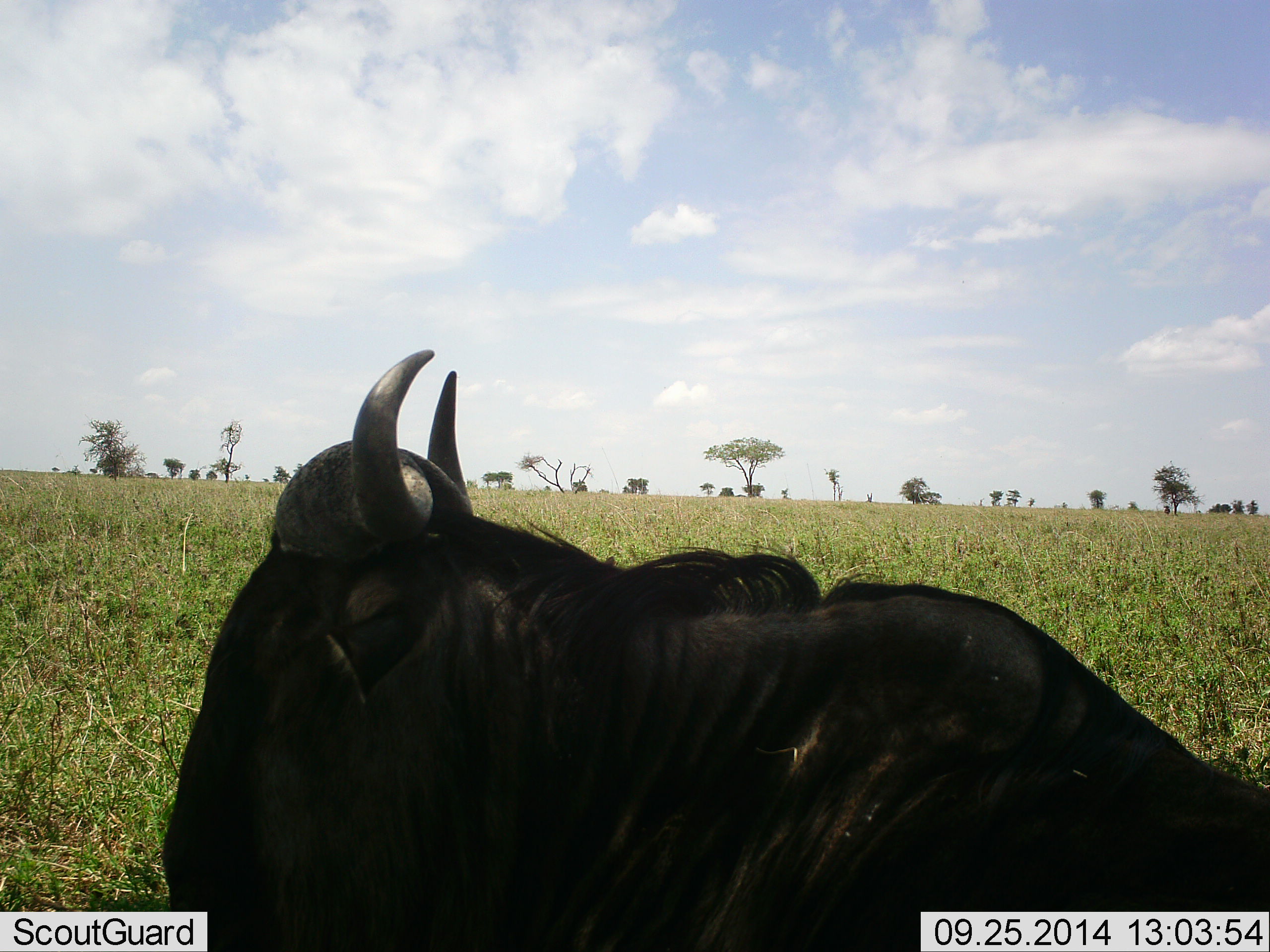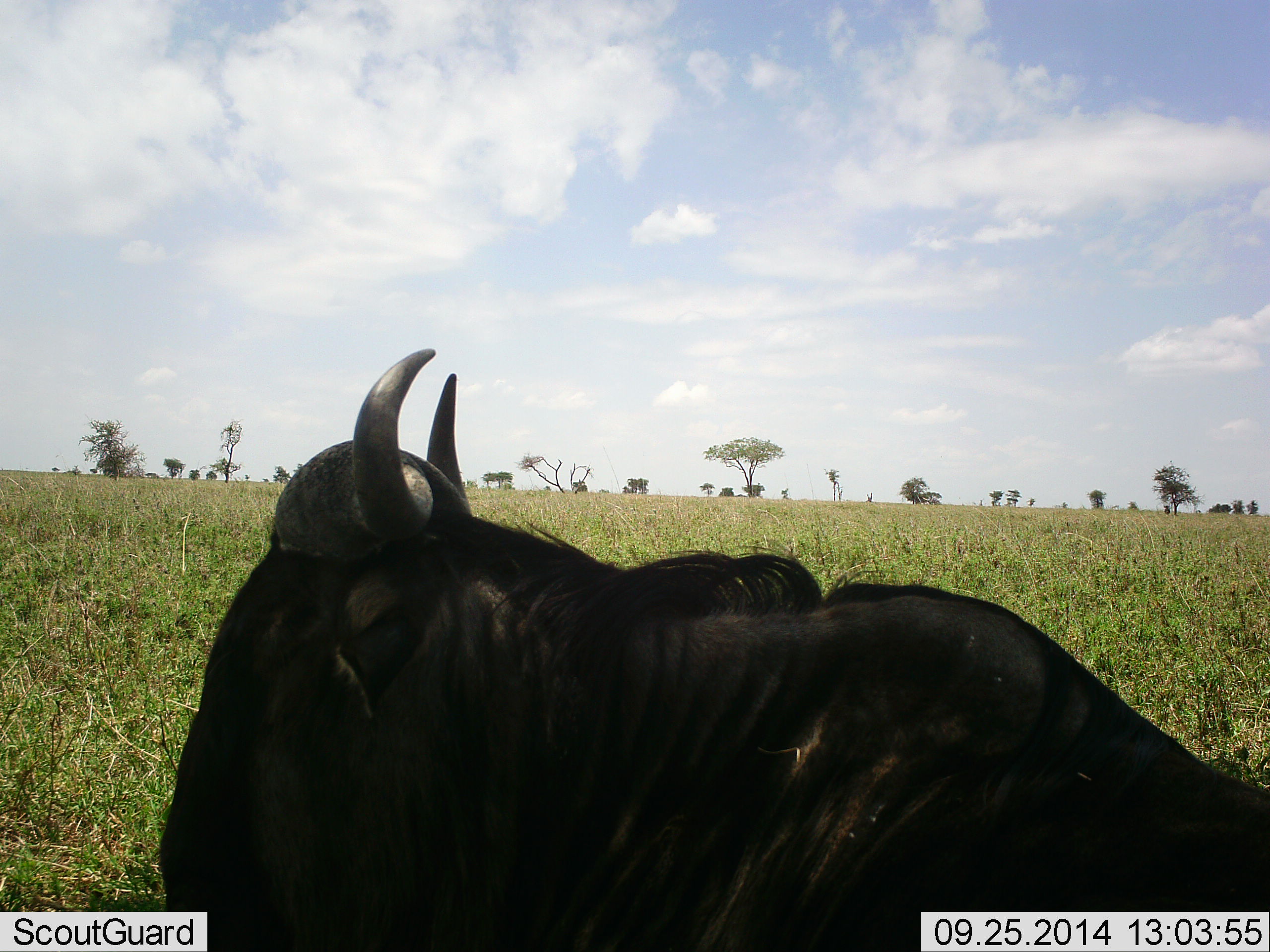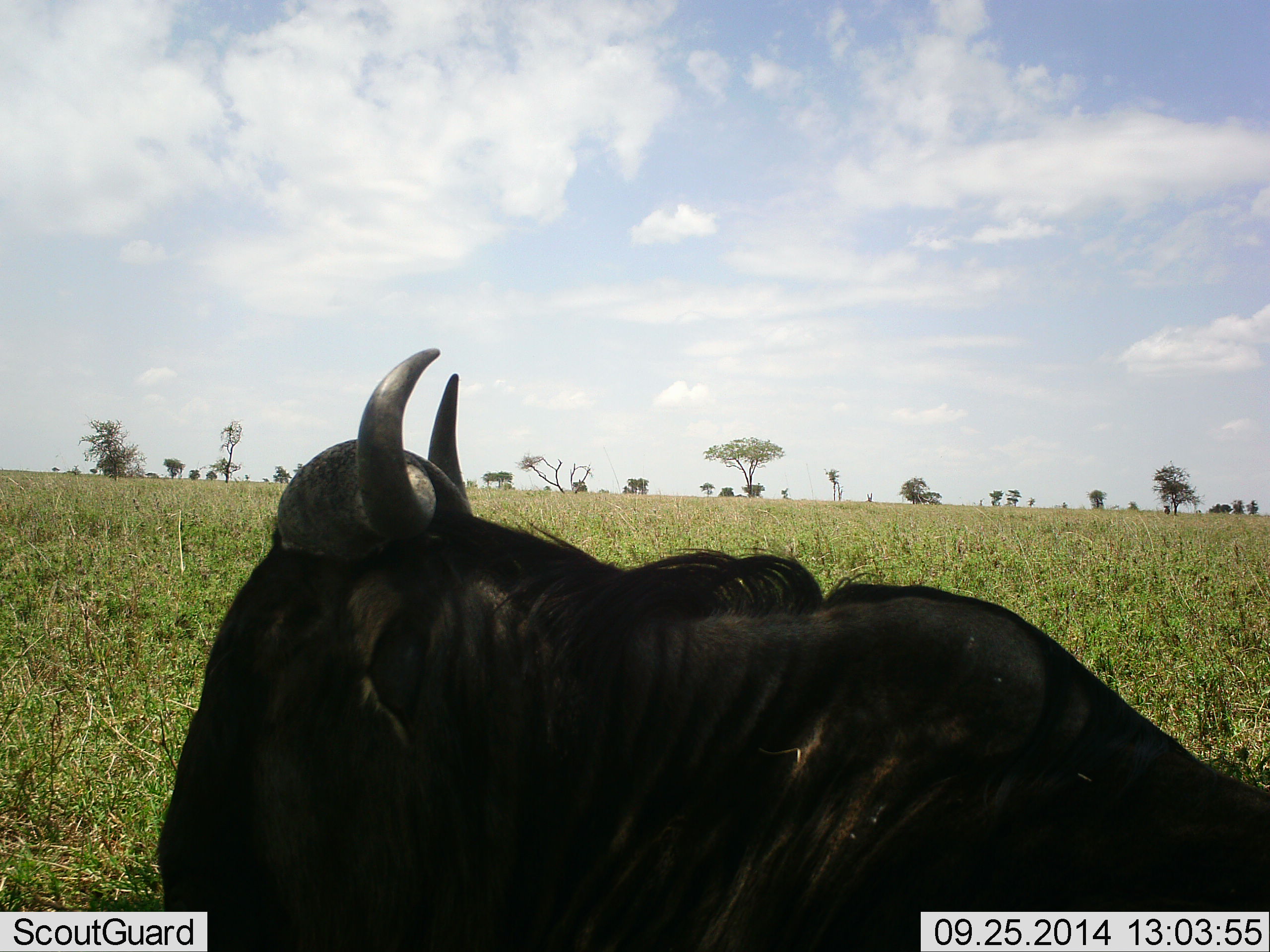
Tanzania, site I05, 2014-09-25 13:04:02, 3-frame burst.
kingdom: Animalia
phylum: Chordata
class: Mammalia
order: Artiodactyla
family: Bovidae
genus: Connochaetes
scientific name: Connochaetes taurinus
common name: blue wildebeest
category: wildebeest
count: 1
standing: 10%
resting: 90%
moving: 0%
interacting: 0%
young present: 0%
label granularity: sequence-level